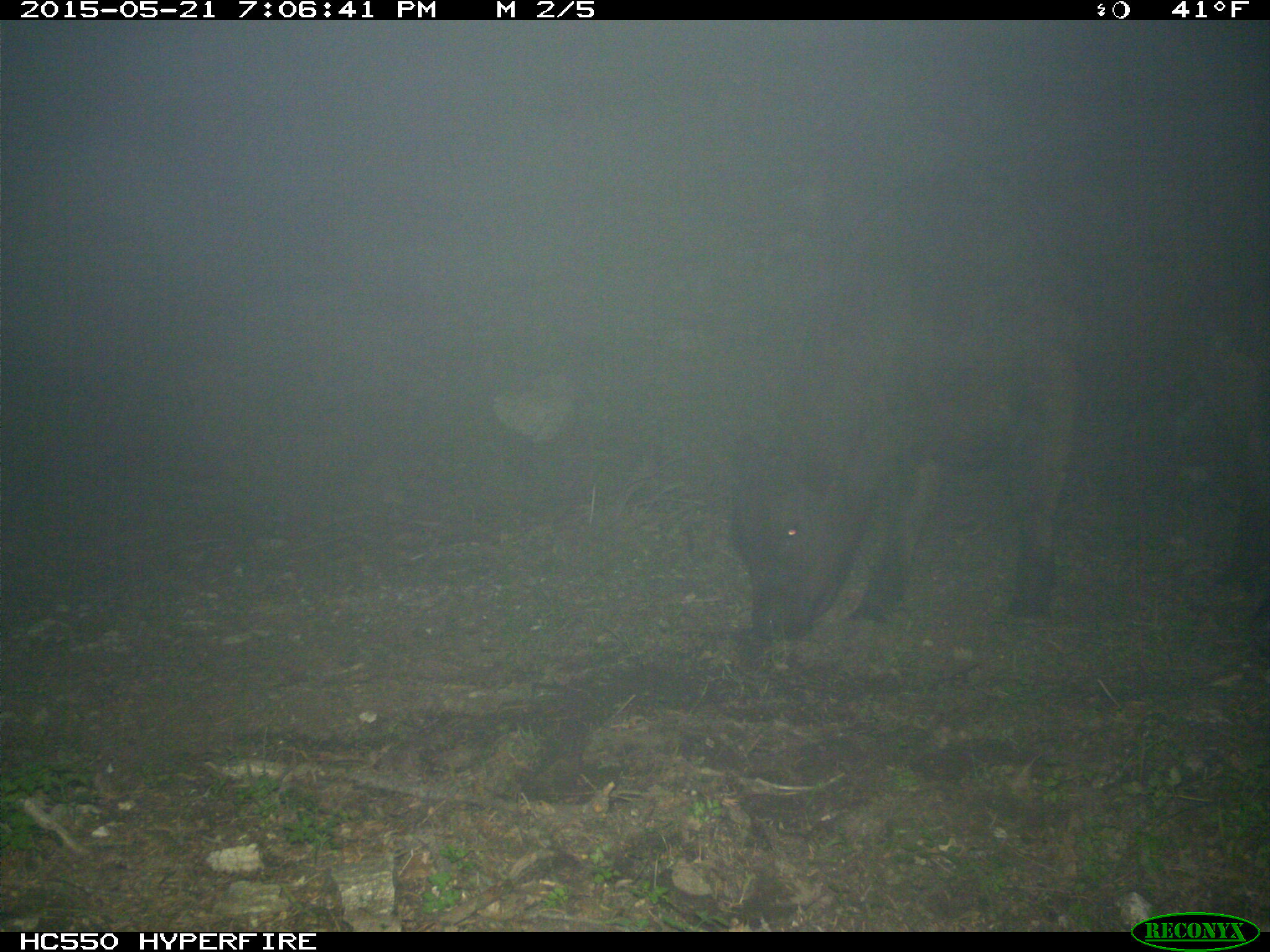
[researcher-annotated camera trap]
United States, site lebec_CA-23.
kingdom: Animalia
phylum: Chordata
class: Mammalia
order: Artiodactyla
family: Bovidae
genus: Bos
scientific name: Bos taurus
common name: domestic cow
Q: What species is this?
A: Bos taurus (domestic cow).